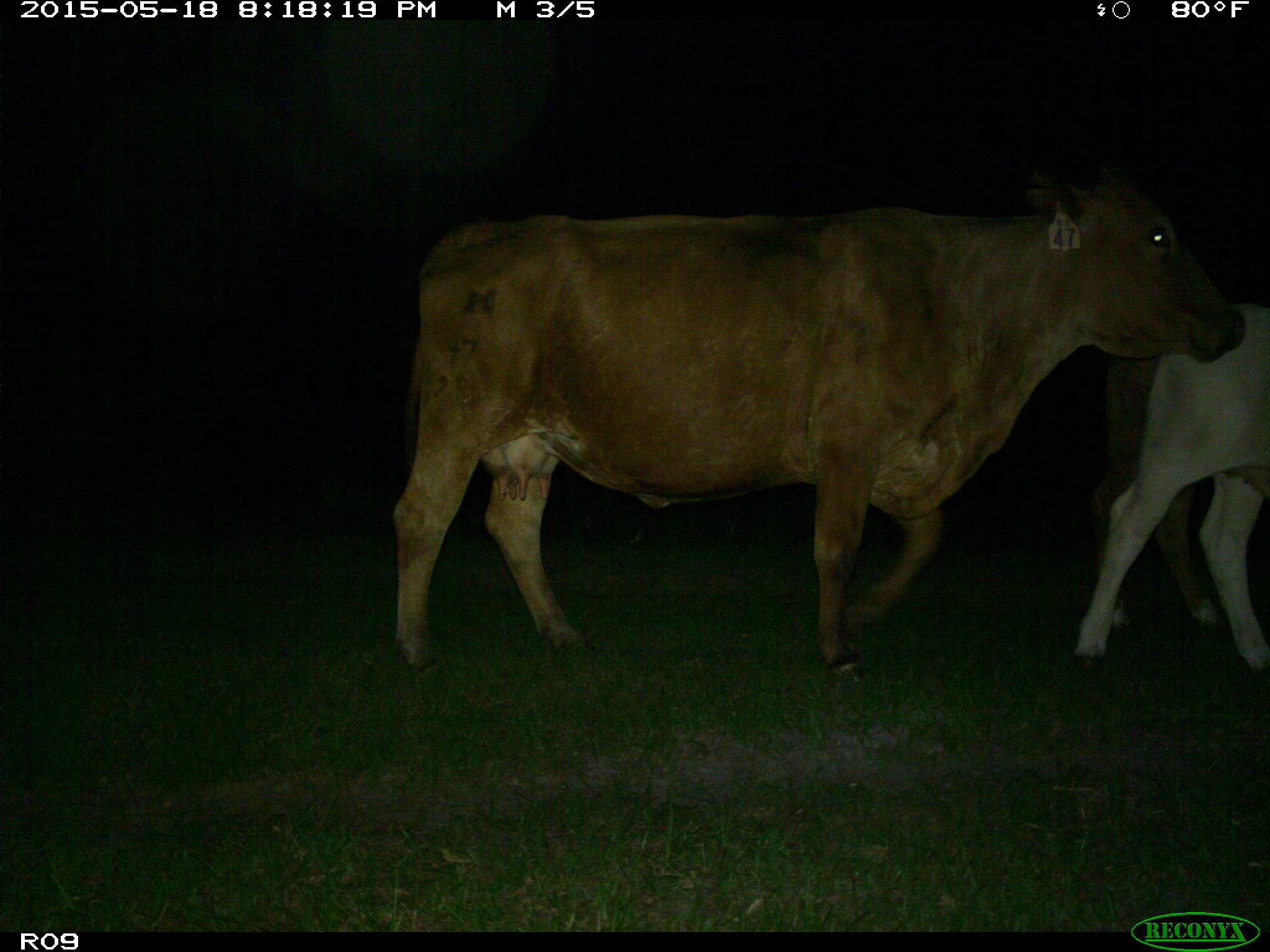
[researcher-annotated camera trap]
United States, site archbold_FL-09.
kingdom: Animalia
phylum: Chordata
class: Mammalia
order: Artiodactyla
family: Bovidae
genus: Bos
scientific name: Bos taurus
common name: domestic cow